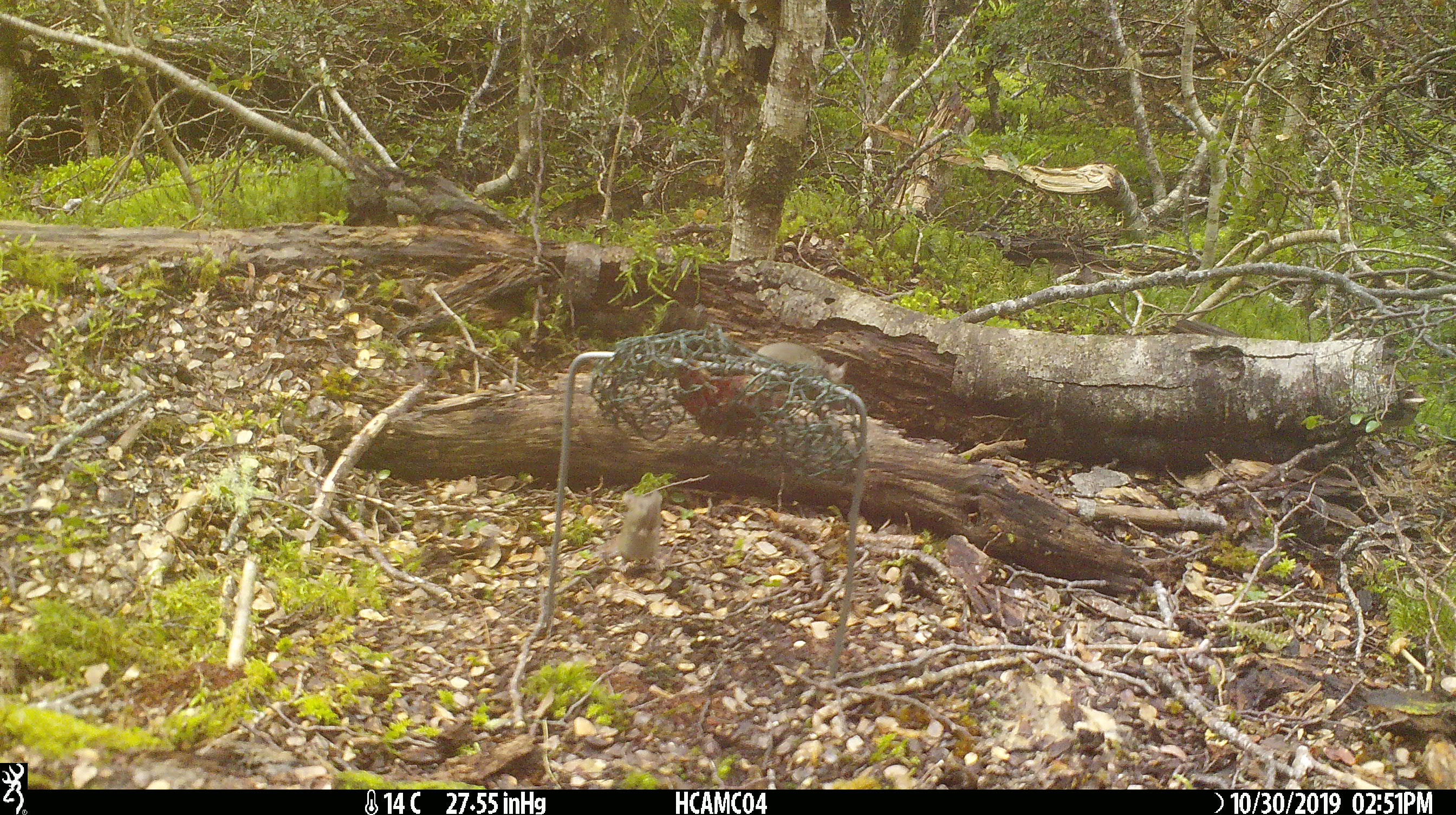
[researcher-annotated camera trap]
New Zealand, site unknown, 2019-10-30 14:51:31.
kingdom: Animalia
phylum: Chordata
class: Mammalia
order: Rodentia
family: Muridae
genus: Mus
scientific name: Mus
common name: mouse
Mouse (Mus).